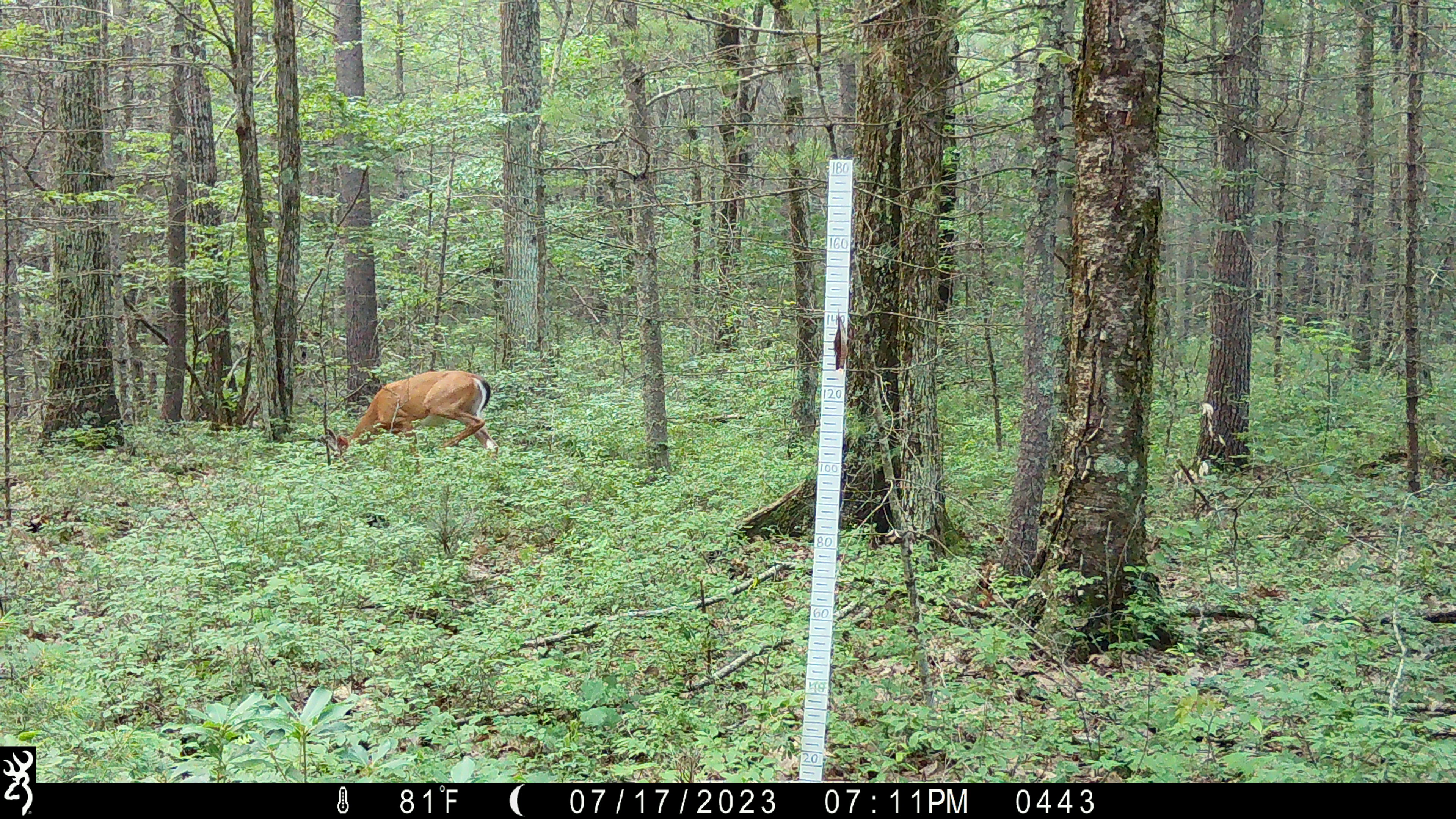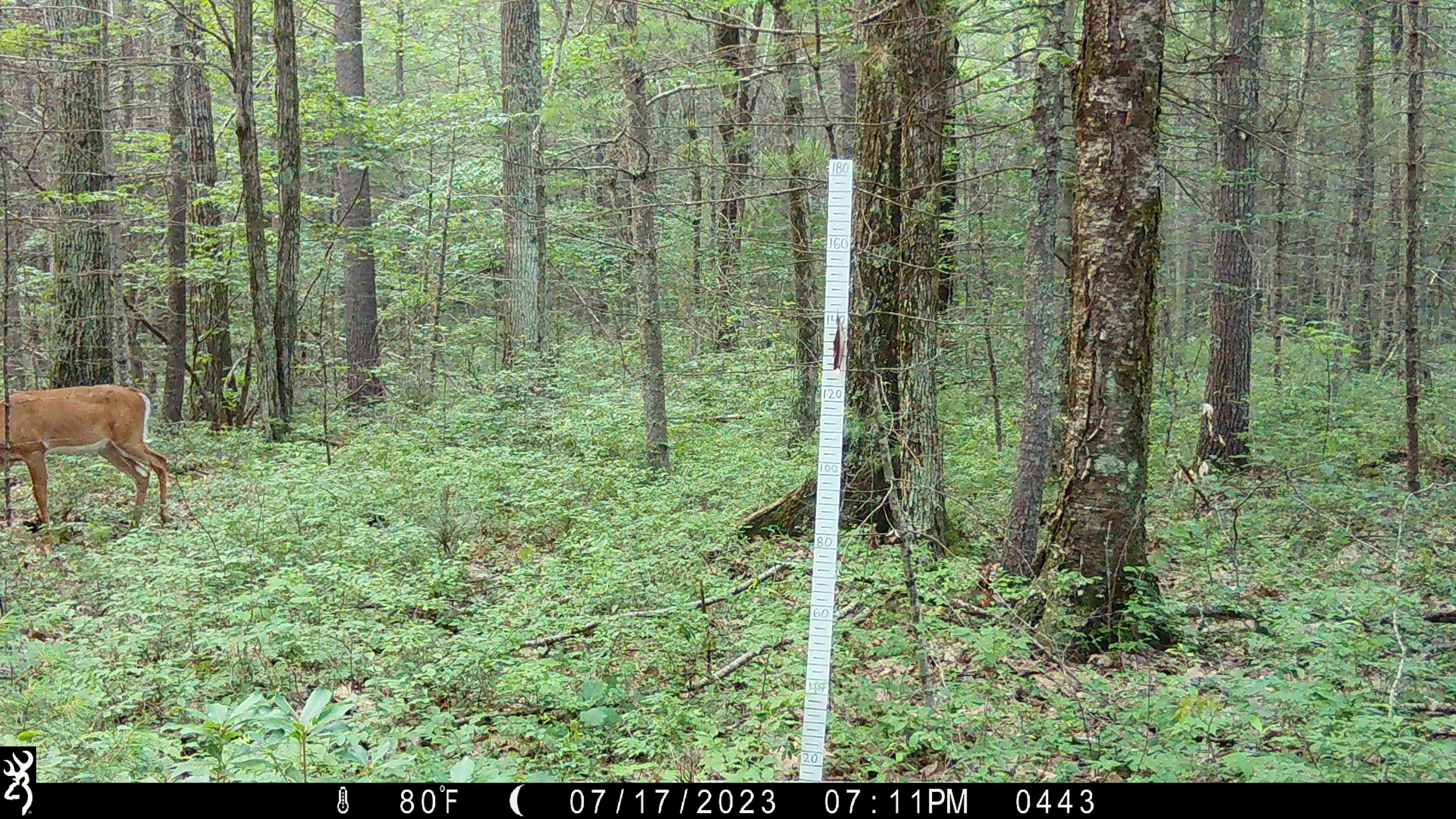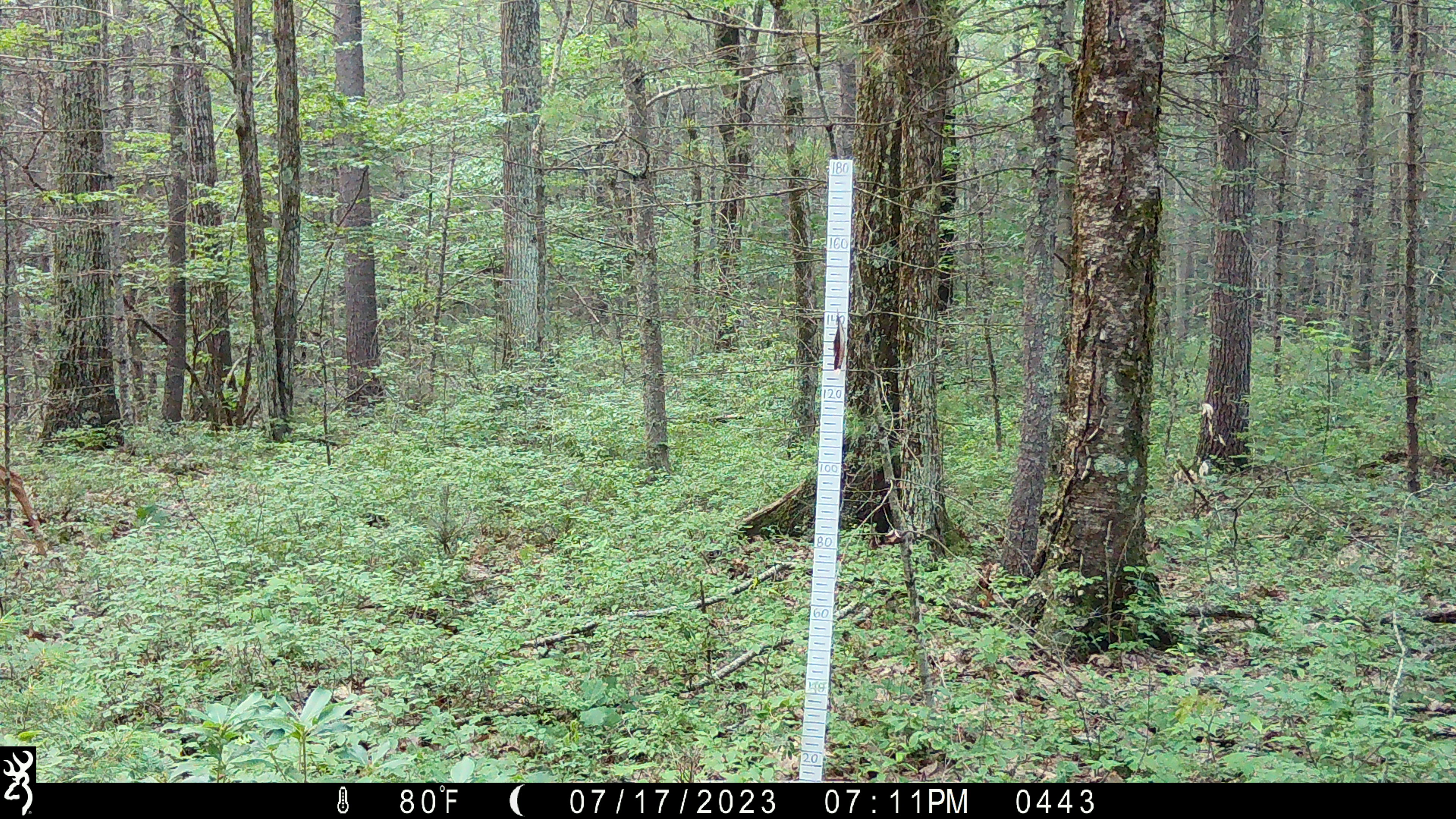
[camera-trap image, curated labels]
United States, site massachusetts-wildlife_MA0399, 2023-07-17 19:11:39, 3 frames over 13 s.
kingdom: Animalia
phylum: Chordata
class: Mammalia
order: Artiodactyla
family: Cervidae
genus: Odocoileus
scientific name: Odocoileus virginianus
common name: white-tailed deer